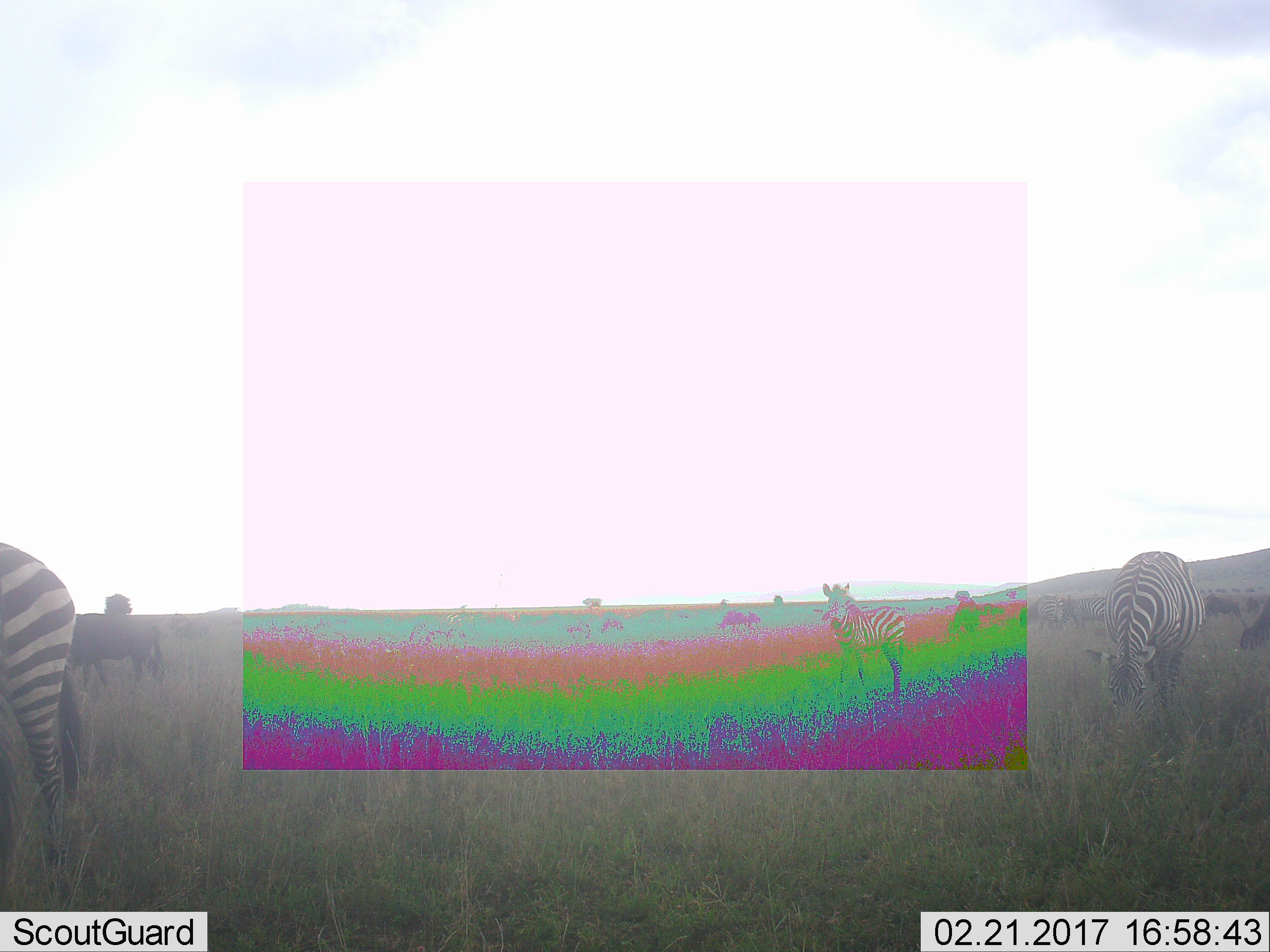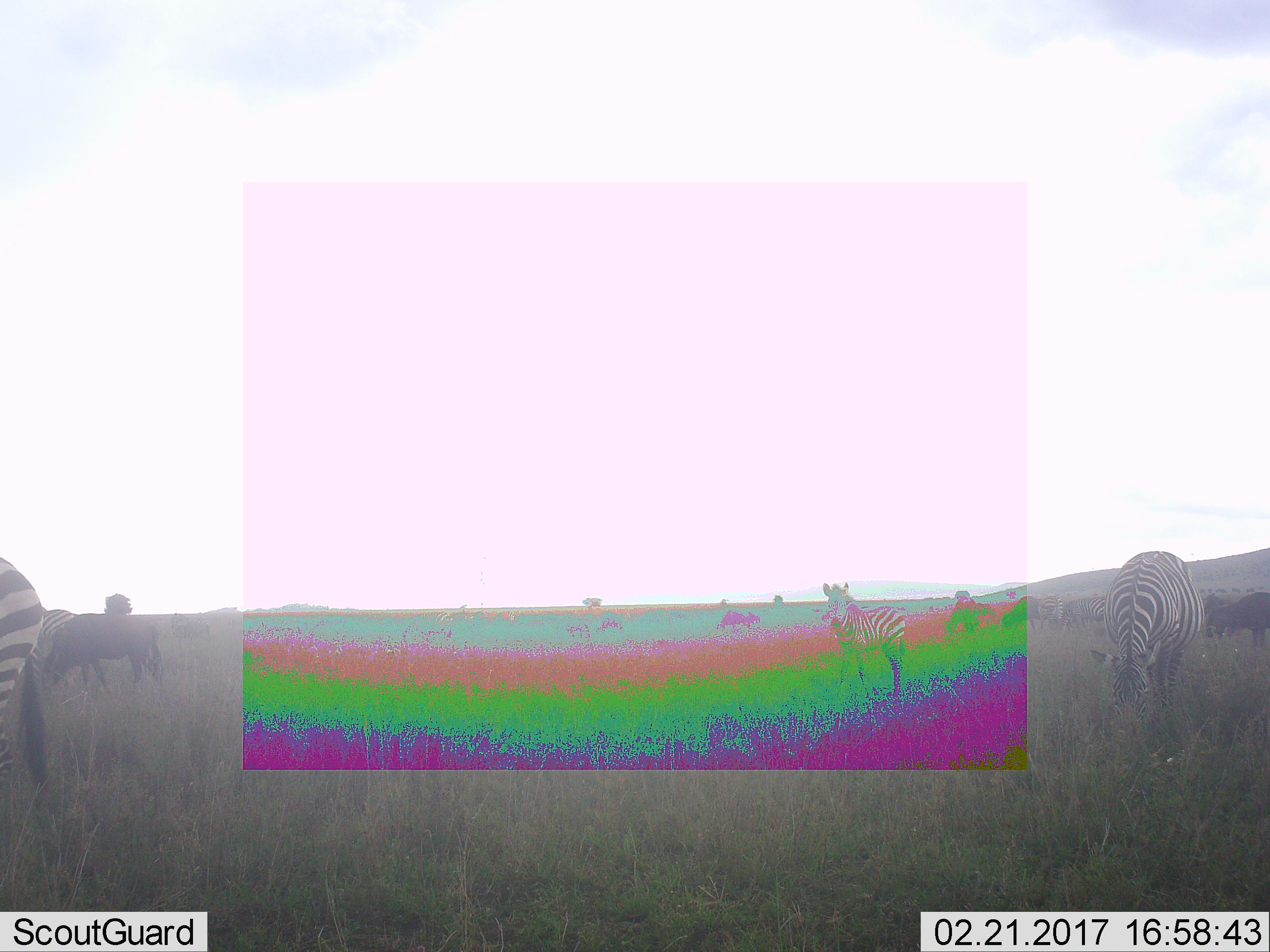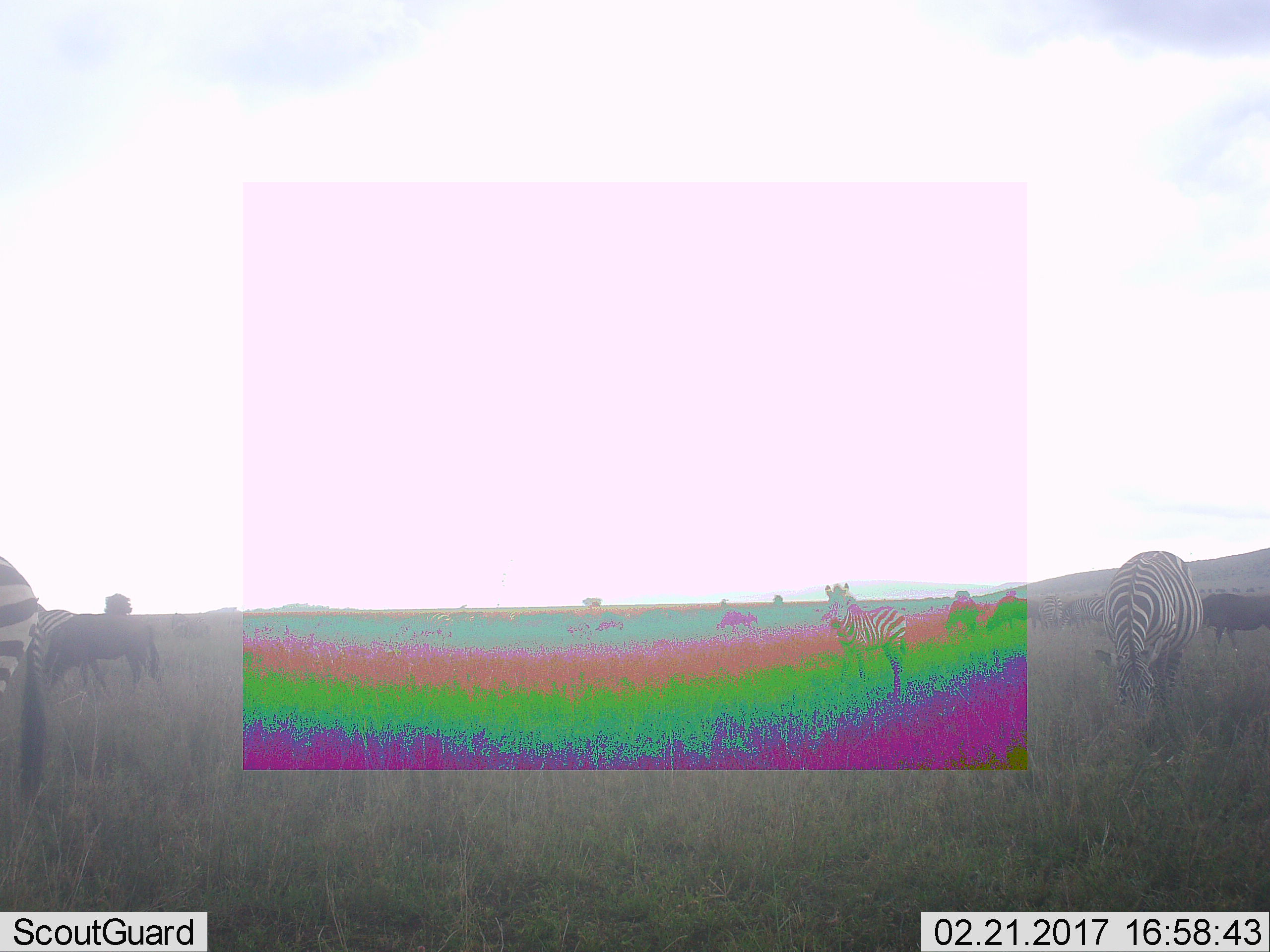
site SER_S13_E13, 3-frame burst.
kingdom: Animalia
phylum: Chordata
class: Mammalia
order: Perissodactyla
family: Equidae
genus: Equus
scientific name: Equus quagga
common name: plains zebra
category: zebraplains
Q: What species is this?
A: Zebraplains (plains zebra) (Equus quagga).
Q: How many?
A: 5.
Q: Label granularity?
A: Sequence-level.